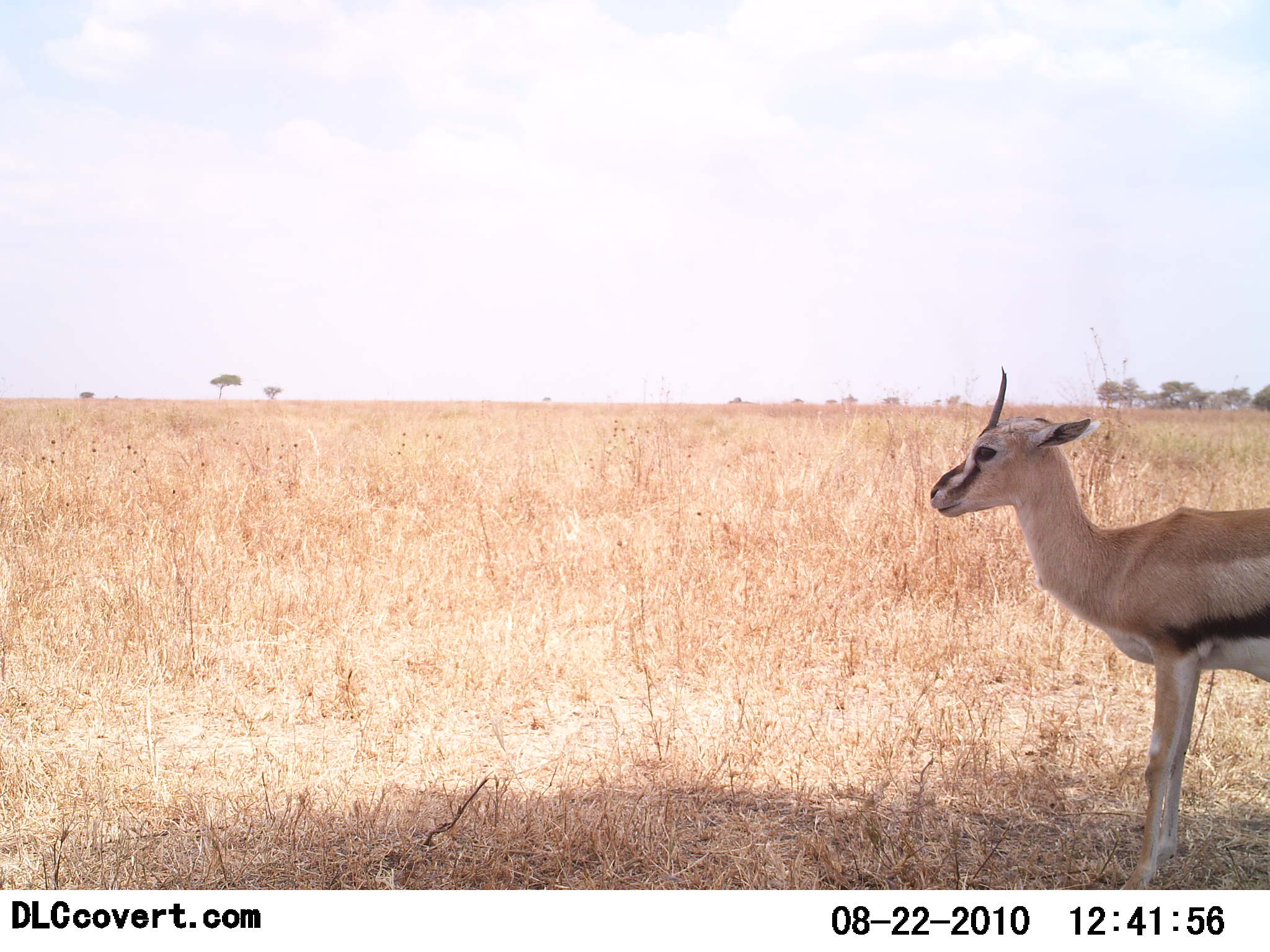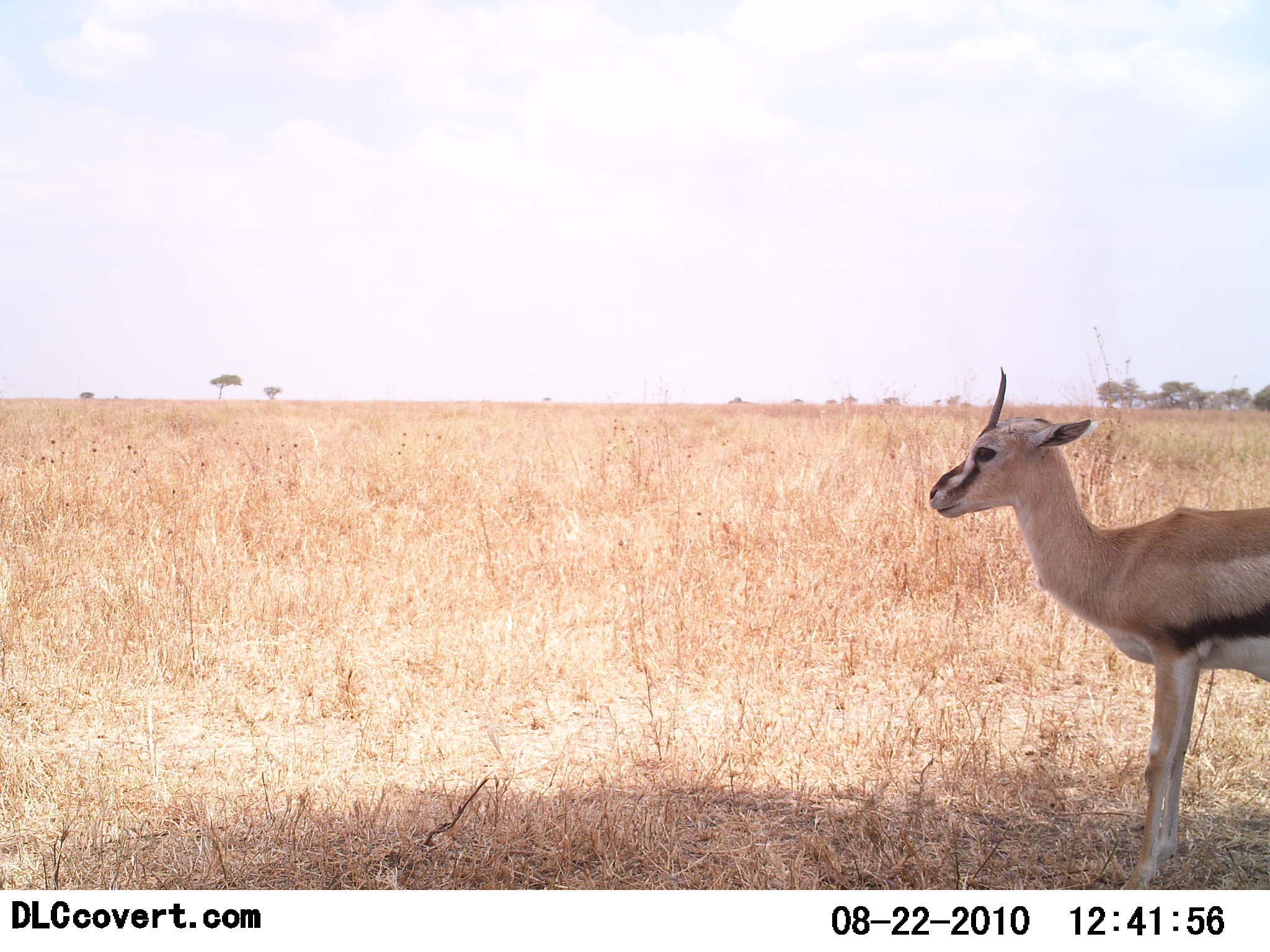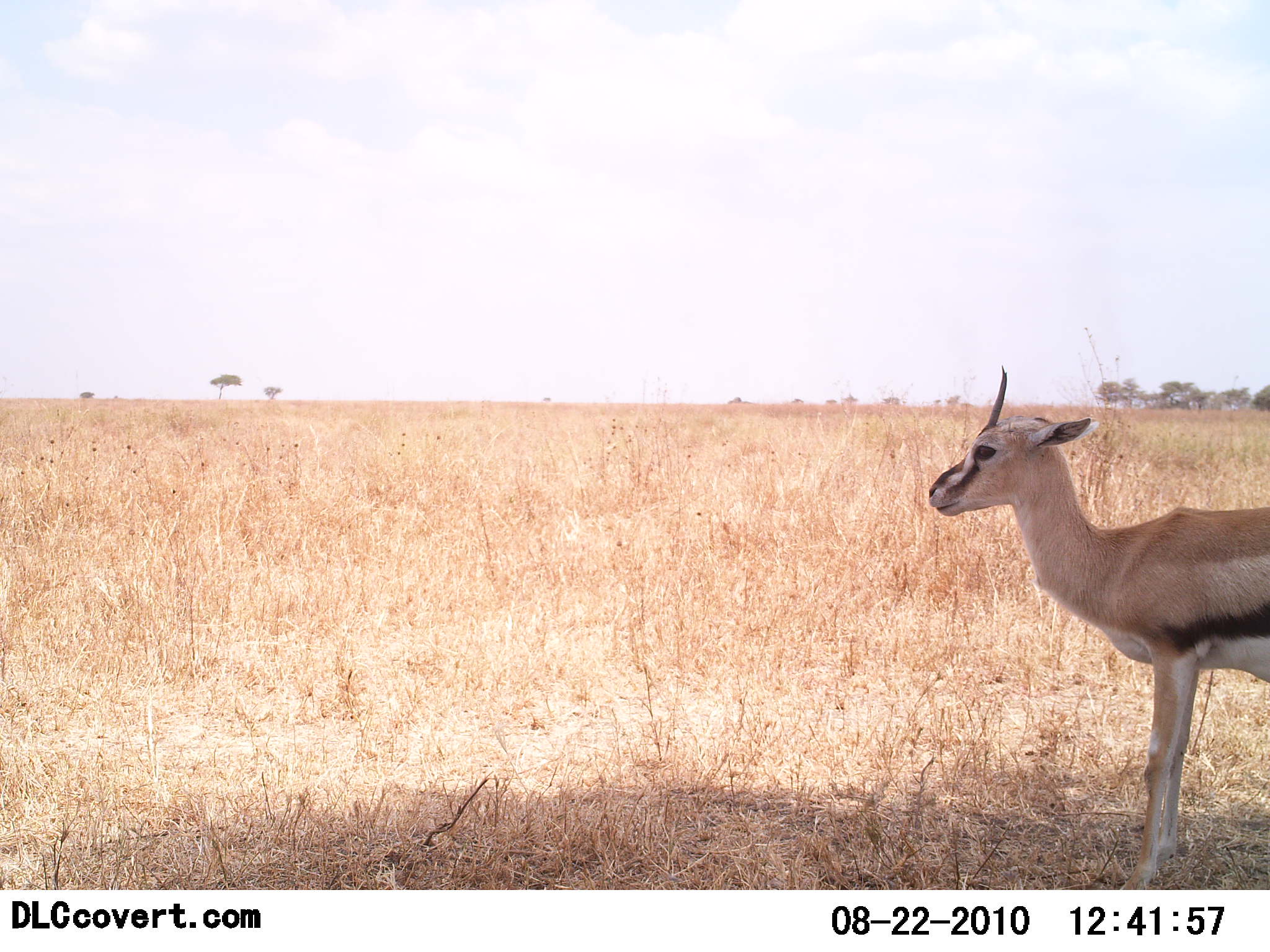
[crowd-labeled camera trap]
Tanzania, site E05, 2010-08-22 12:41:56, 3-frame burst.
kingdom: Animalia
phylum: Chordata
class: Mammalia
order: Artiodactyla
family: Bovidae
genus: Eudorcas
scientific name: Eudorcas thomsonii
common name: thomson's gazelle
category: gazellethomsons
Gazellethomsons (thomson's gazelle) (Eudorcas thomsonii), count 1. Behavior (volunteer vote fractions): standing 100%, resting 0%, moving 0%, interacting 0%. Young present (vote fraction): 0%. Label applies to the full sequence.